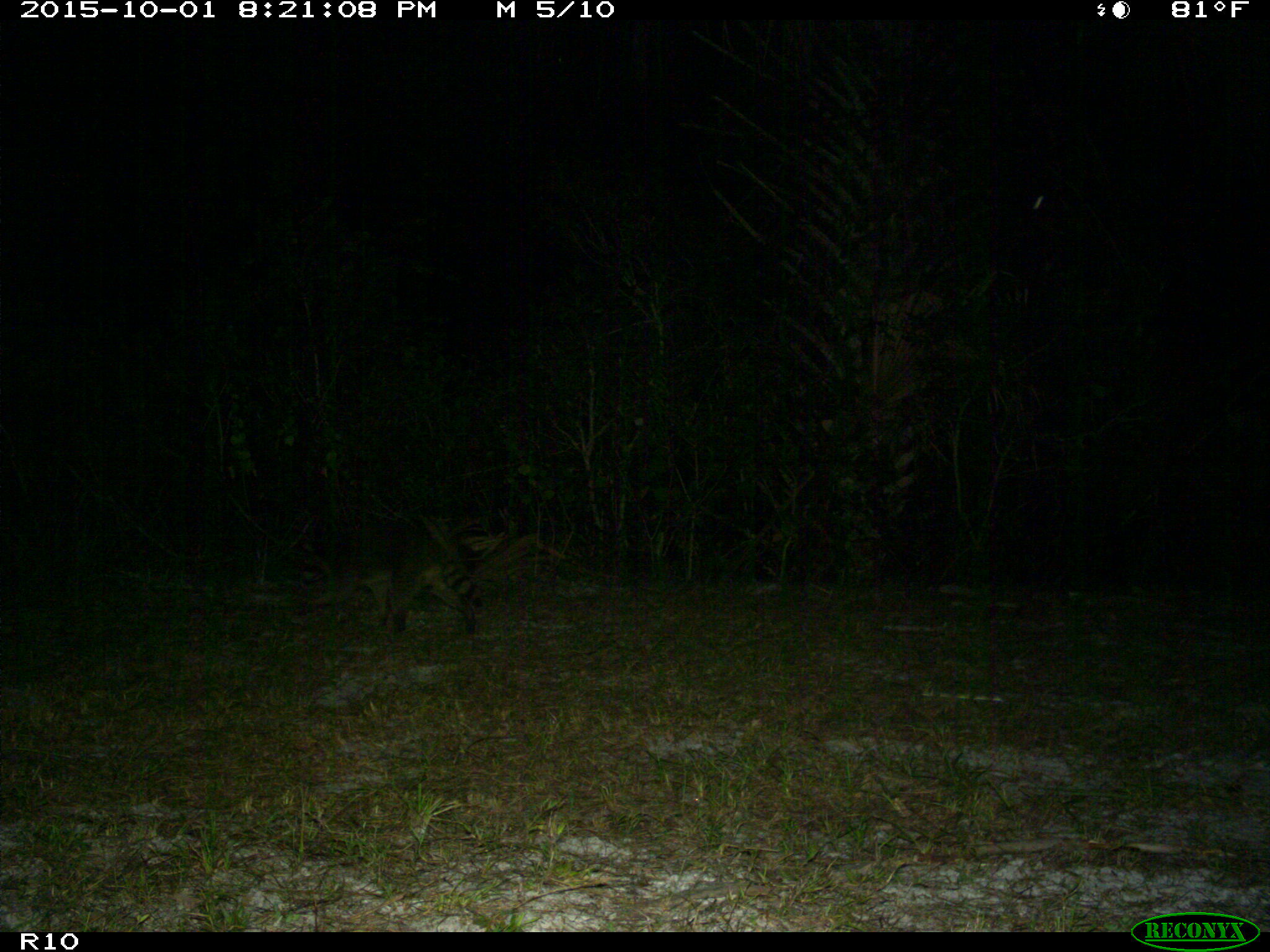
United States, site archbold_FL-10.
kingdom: Animalia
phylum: Chordata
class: Mammalia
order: Carnivora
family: Procyonidae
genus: Procyon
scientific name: Procyon lotor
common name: common raccoon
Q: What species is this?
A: Procyon lotor (common raccoon).